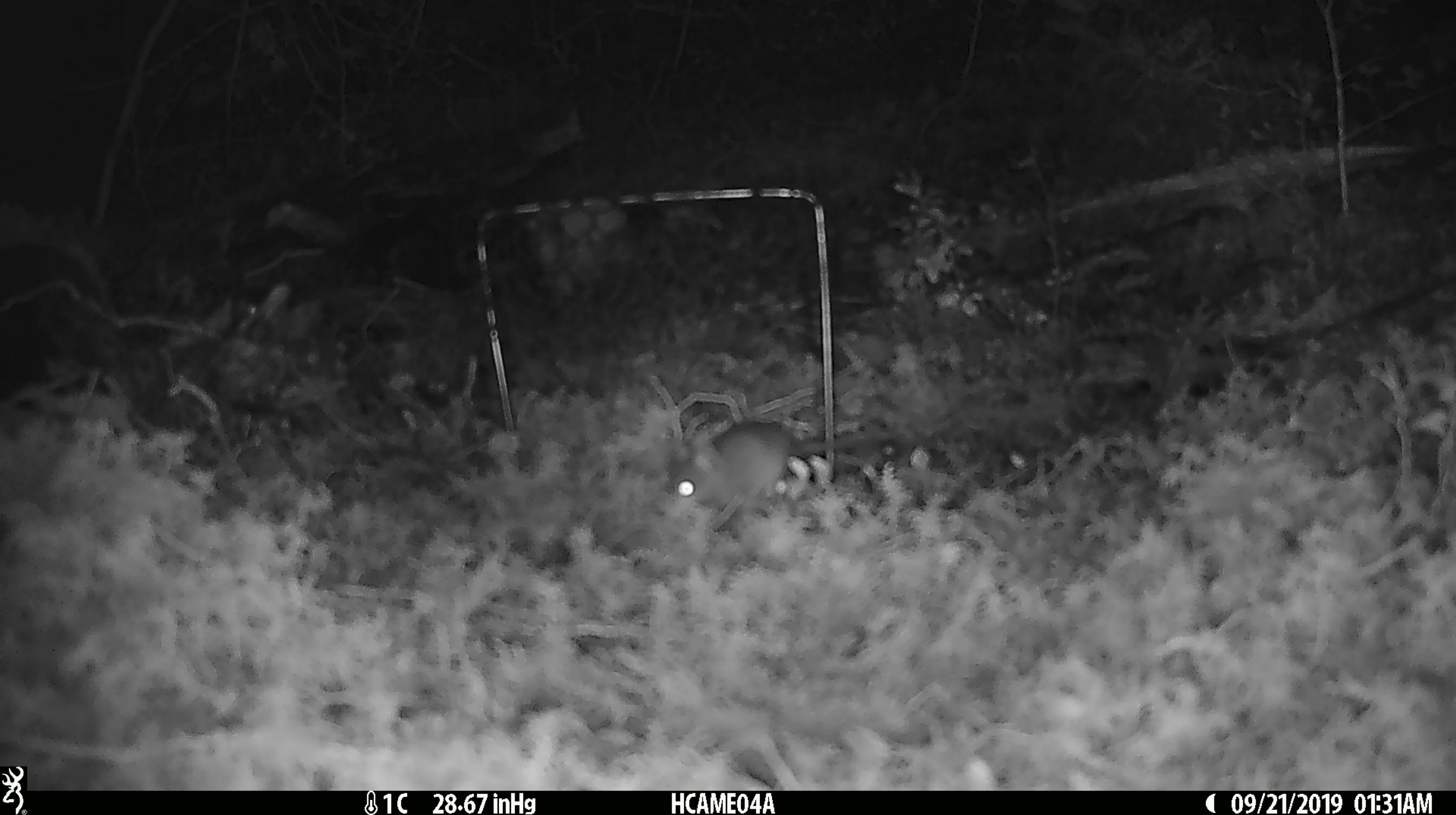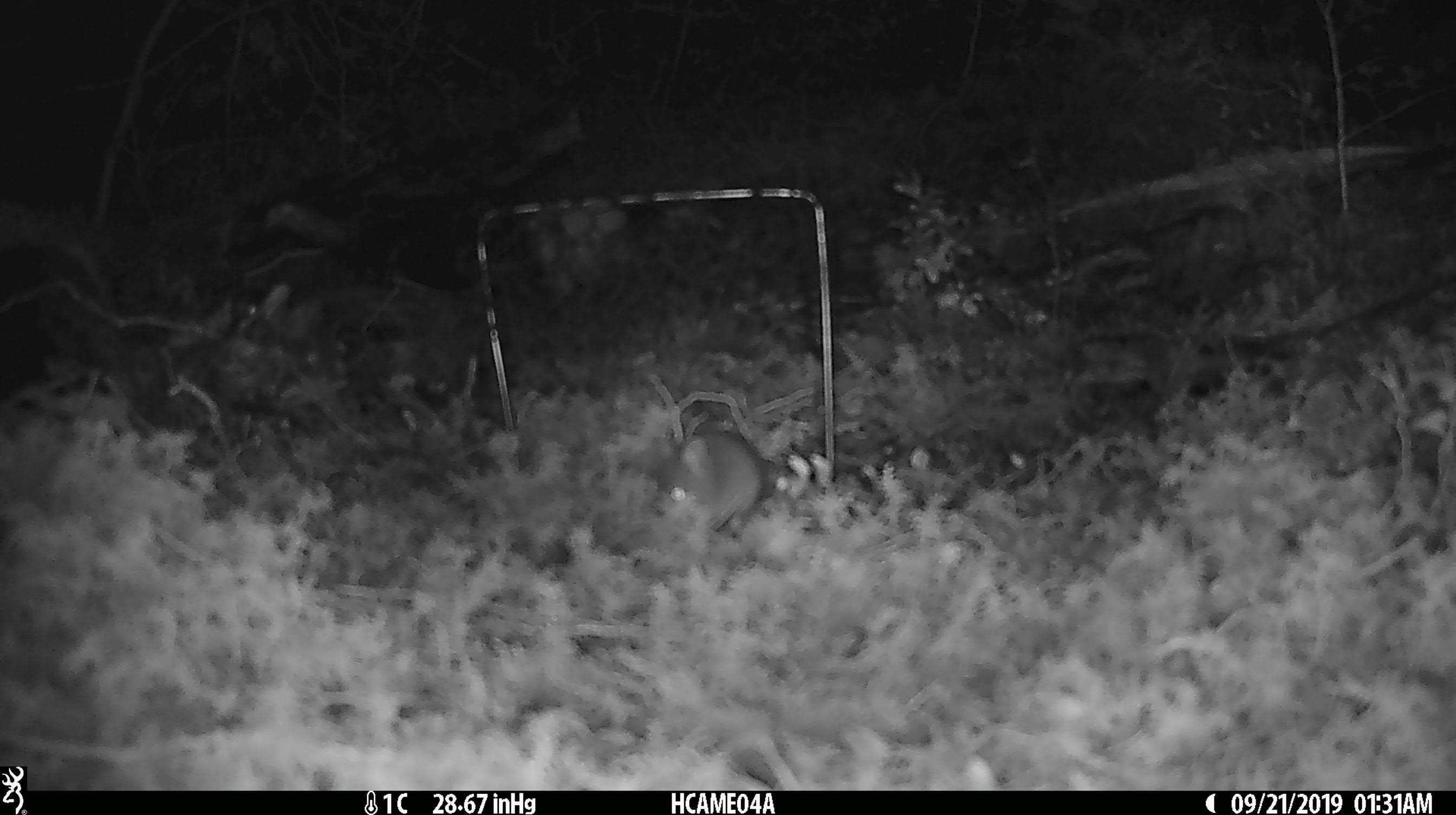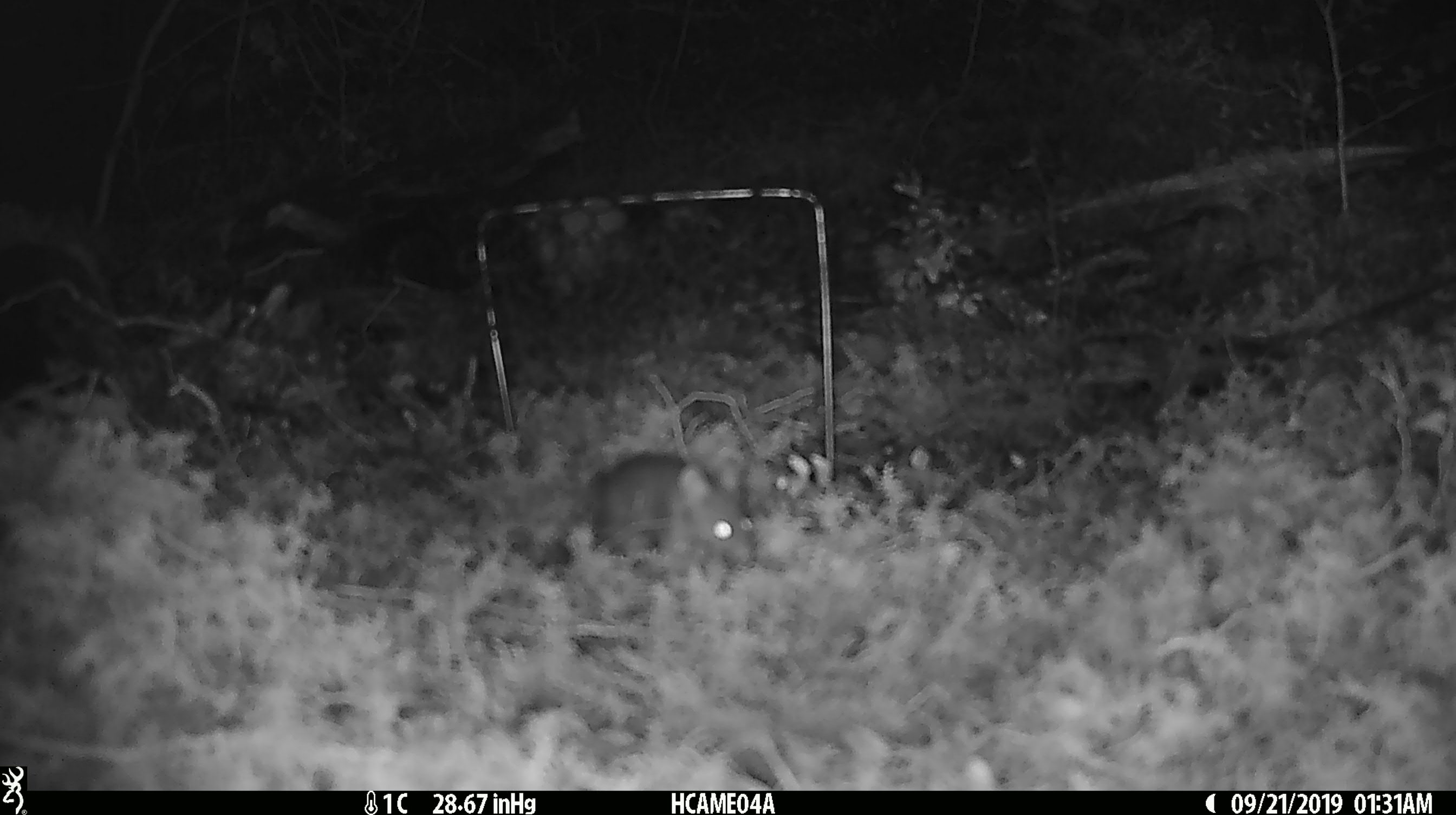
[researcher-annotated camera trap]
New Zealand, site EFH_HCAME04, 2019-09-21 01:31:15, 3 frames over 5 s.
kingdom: Animalia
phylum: Chordata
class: Mammalia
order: Rodentia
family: Muridae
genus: Mus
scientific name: Mus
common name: mouse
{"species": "mouse (Mus)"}